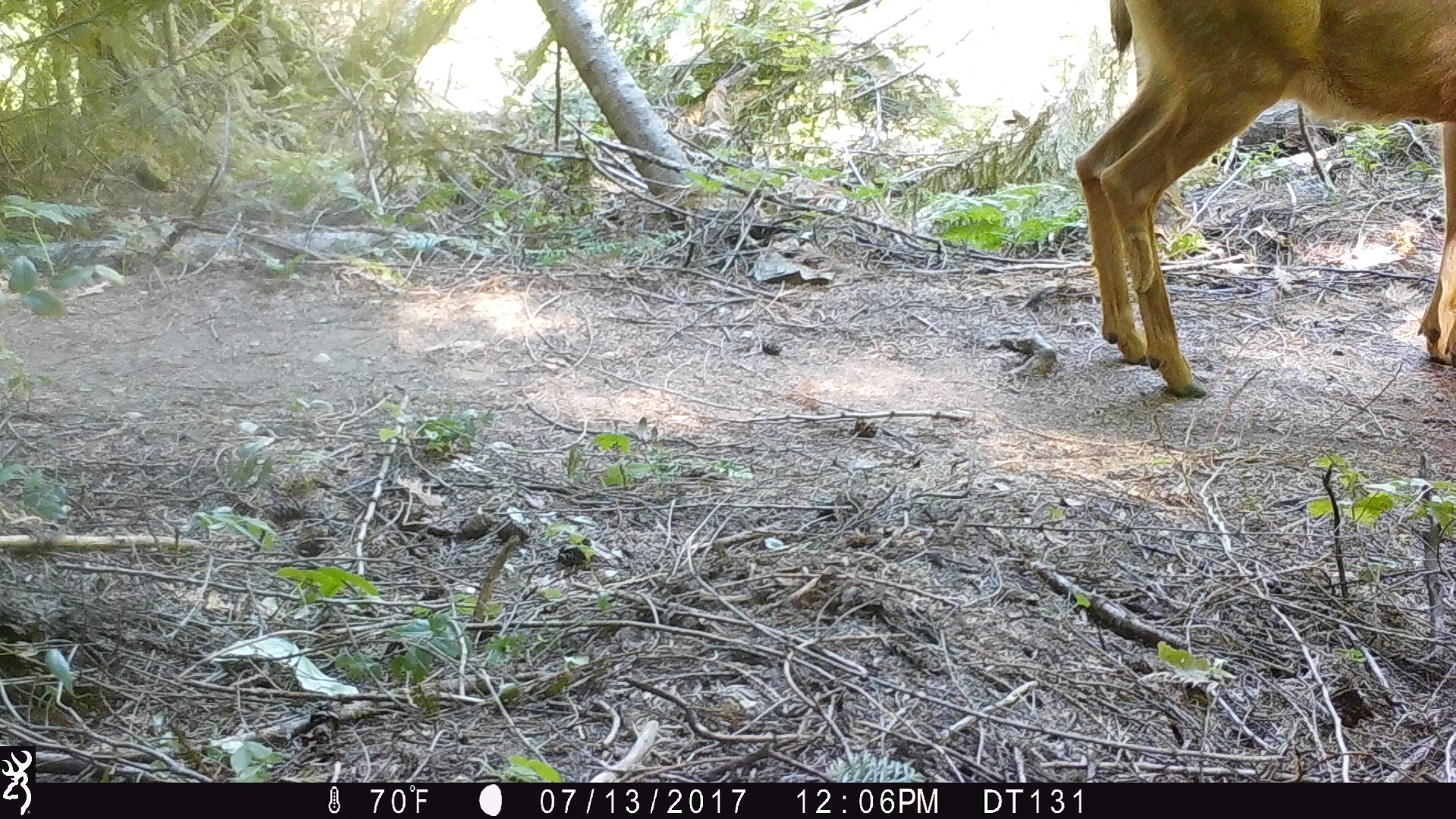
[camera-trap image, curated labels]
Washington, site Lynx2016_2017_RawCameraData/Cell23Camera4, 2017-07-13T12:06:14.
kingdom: Animalia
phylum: Chordata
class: Mammalia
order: Artiodactyla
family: Cervidae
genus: Odocoileus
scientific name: Odocoileus hemionus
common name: mule deer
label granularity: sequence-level